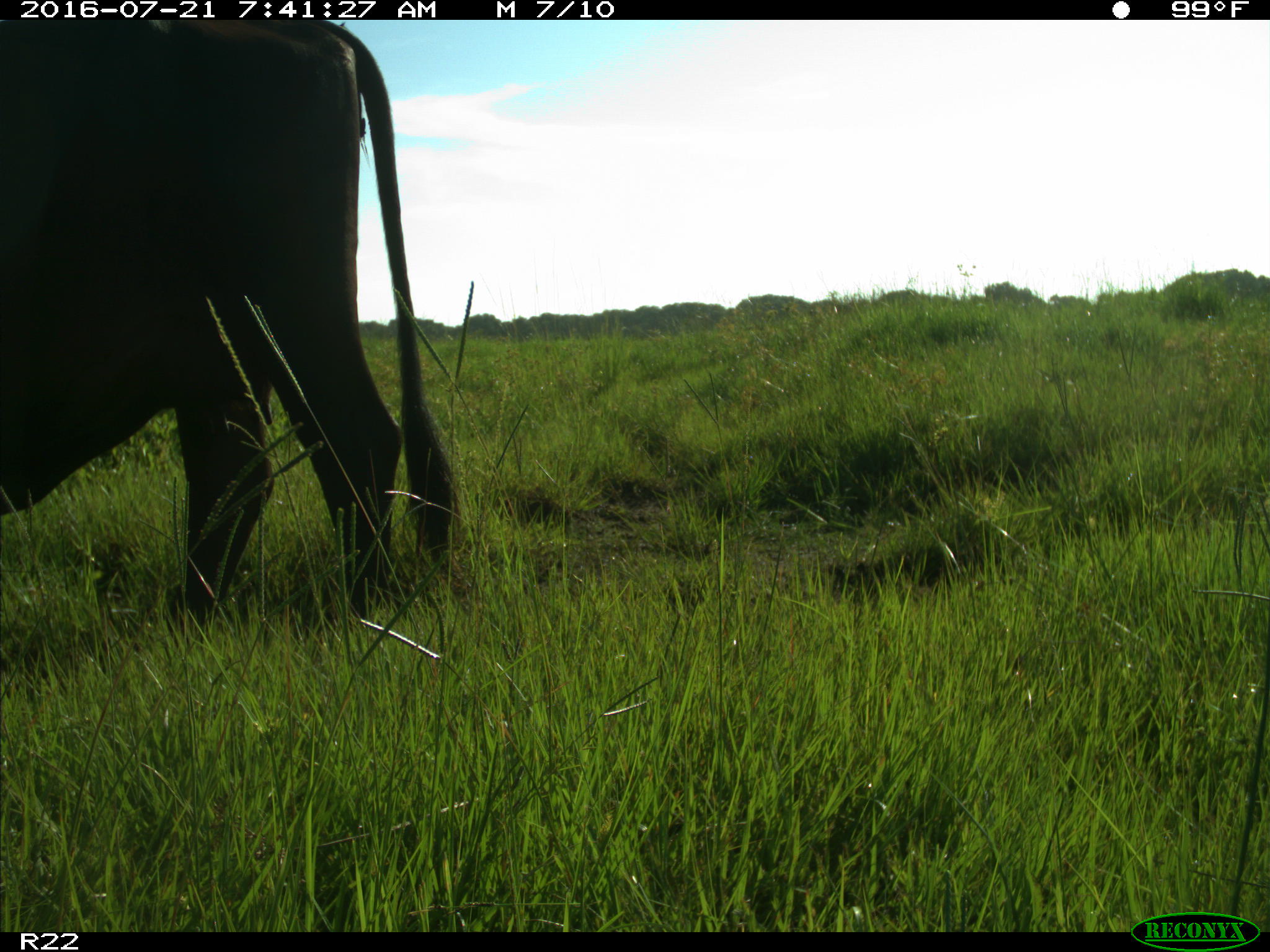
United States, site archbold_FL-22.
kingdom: Animalia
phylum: Chordata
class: Mammalia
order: Artiodactyla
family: Bovidae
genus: Bos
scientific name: Bos taurus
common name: domestic cow